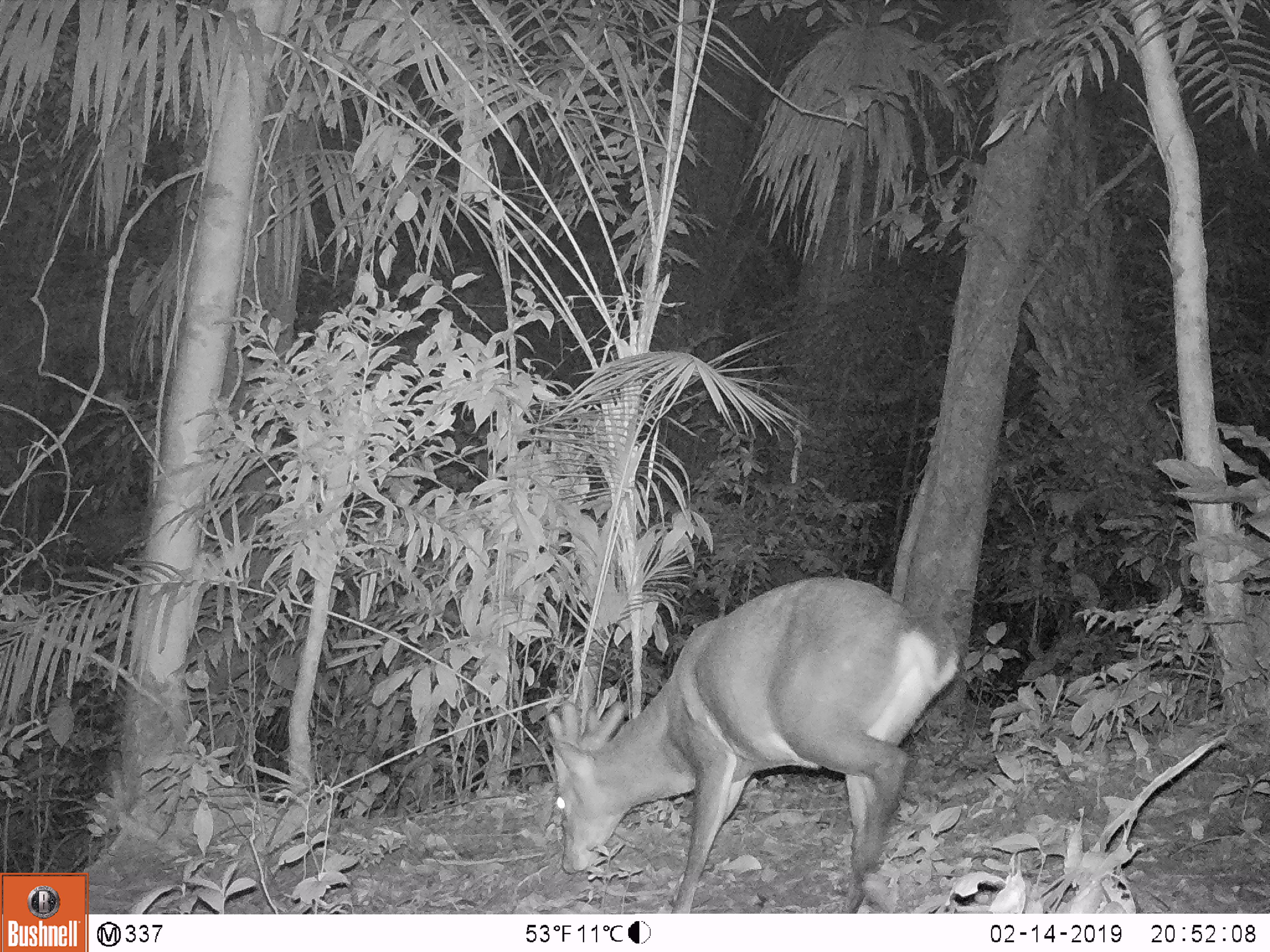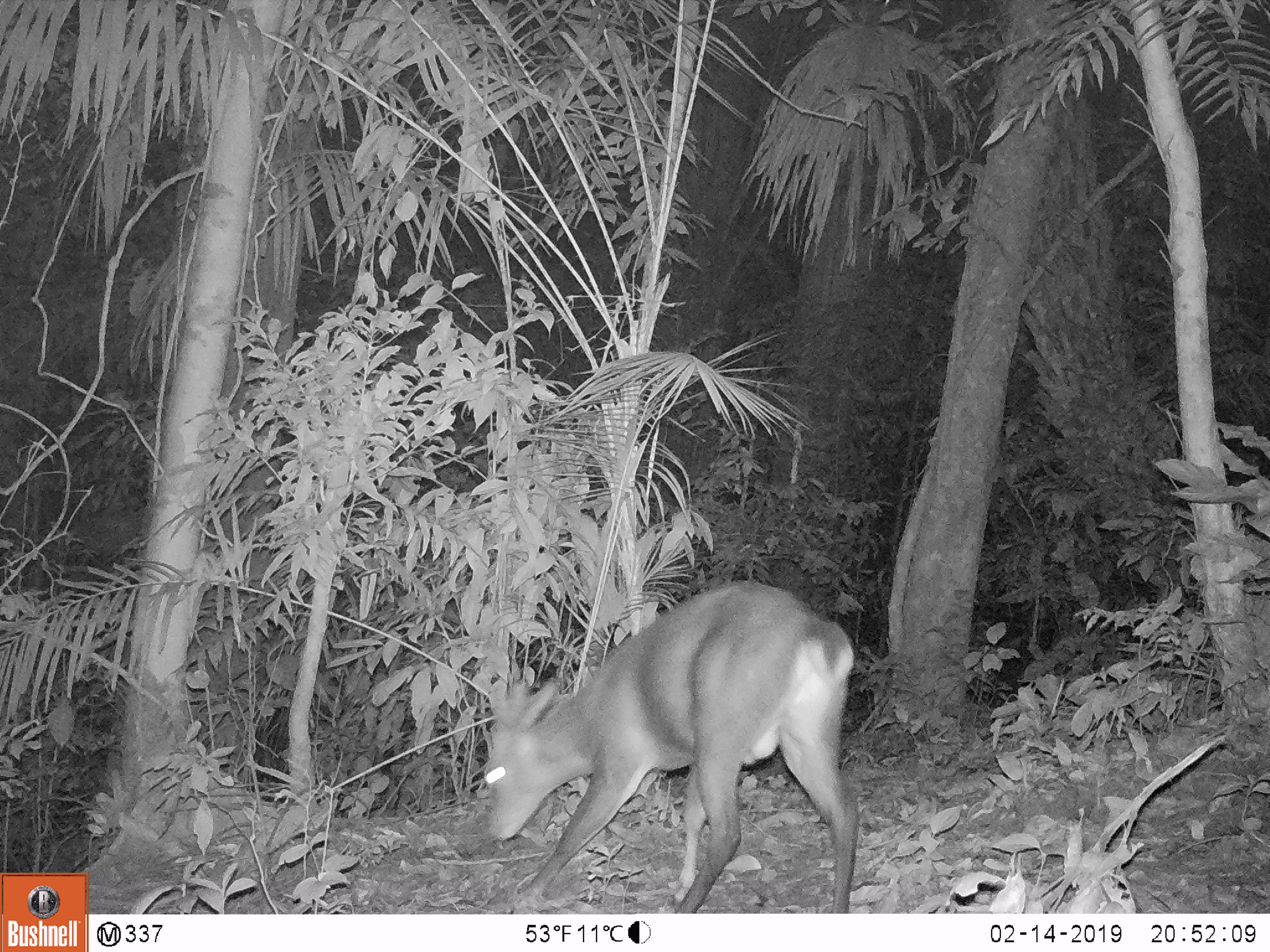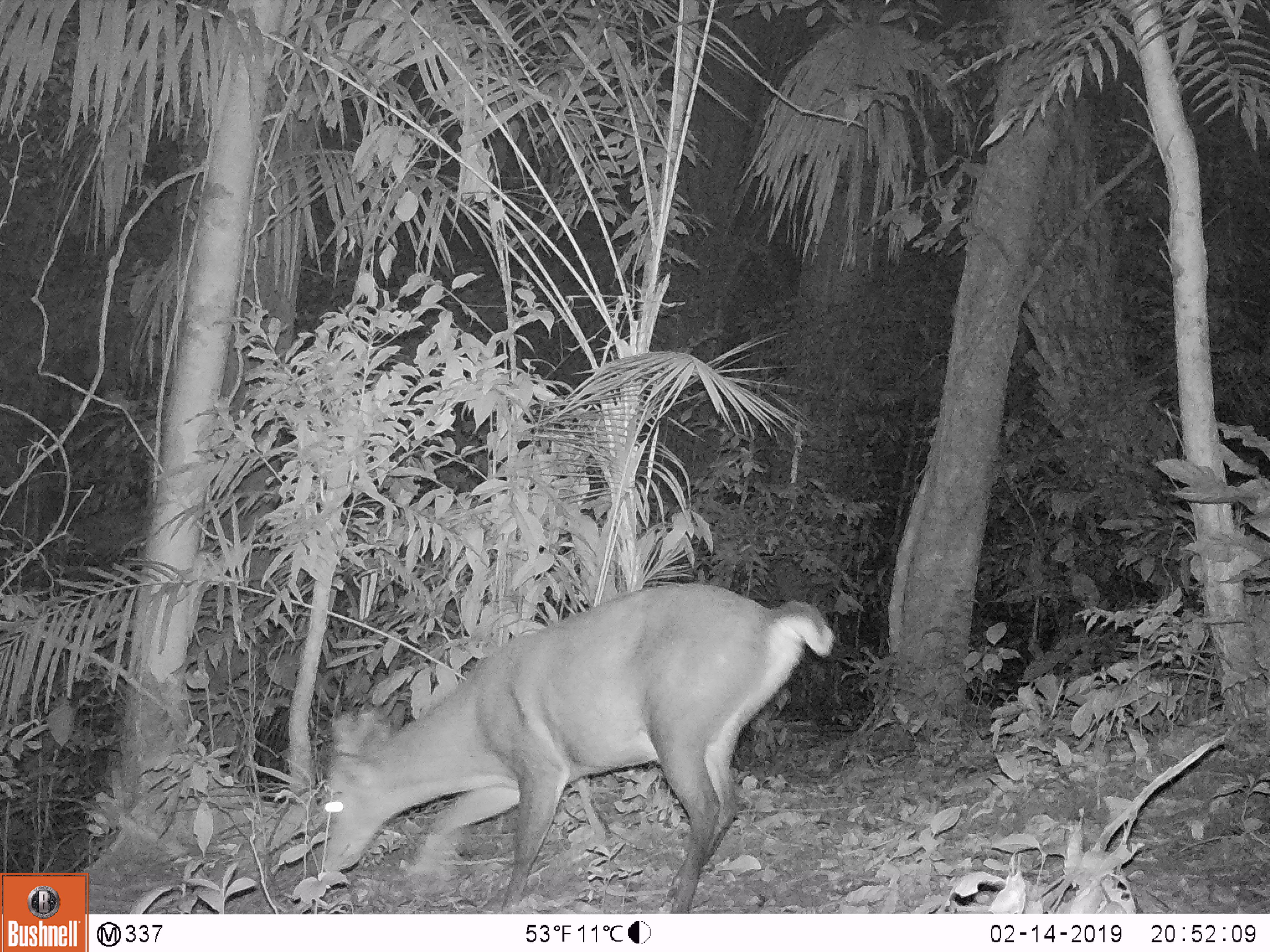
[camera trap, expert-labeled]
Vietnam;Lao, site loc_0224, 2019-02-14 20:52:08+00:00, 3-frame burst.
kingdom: Animalia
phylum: Chordata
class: Mammalia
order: Artiodactyla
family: Cervidae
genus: Muntiacus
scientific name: Muntiacus vuquangensis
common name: large-antlered muntjac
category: large antlered muntjac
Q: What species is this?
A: Large antlered muntjac (large-antlered muntjac) (Muntiacus vuquangensis).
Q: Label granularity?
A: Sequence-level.